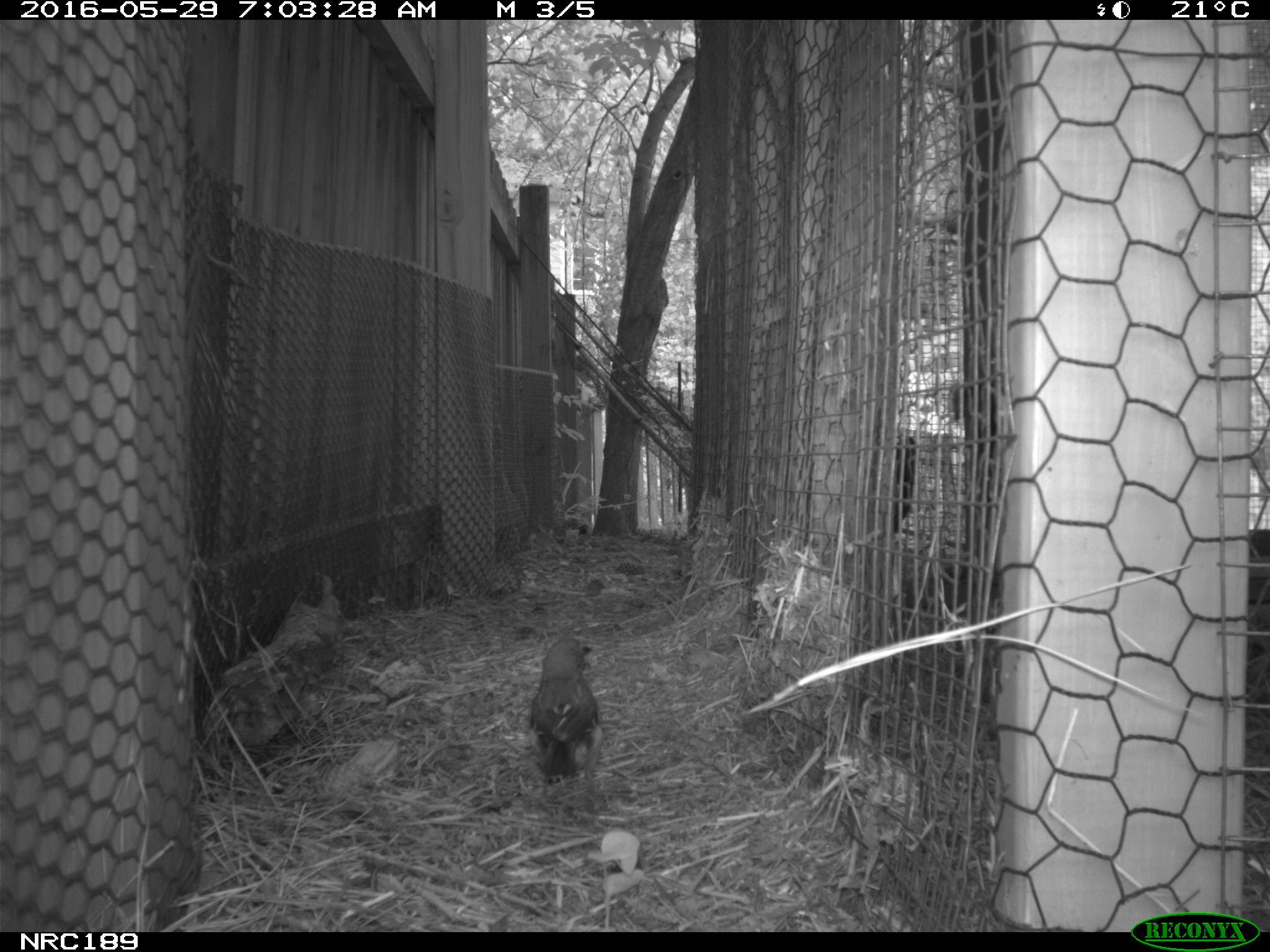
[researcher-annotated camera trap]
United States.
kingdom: Animalia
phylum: Chordata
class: Aves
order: Galliformes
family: Phasianidae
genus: Gallus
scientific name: Gallus gallus domesticus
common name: domestic chicken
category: Chicken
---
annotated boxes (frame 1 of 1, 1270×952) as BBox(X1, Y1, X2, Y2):
Chicken: BBox(524, 635, 599, 785)